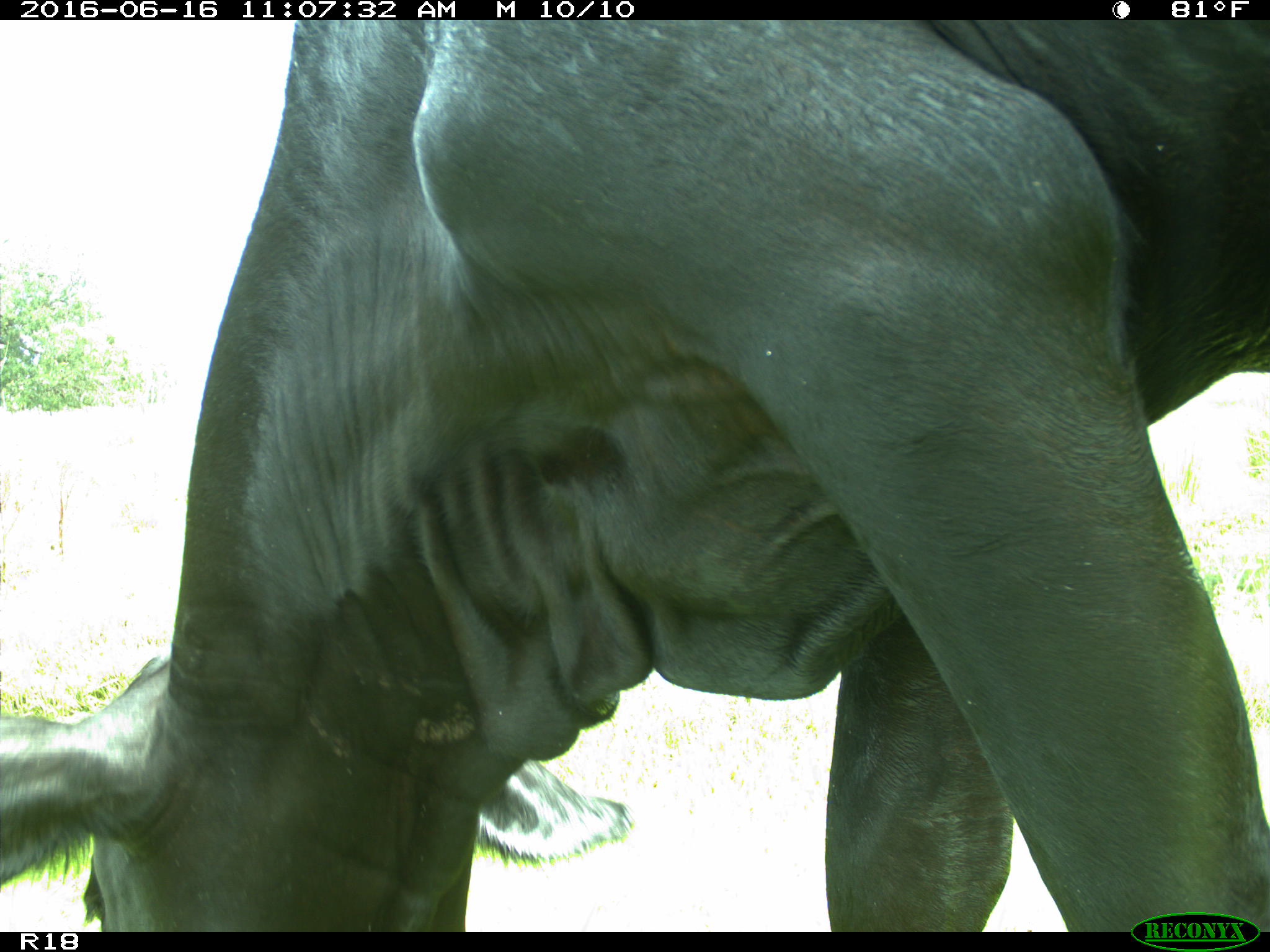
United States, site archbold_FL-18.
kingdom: Animalia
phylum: Chordata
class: Mammalia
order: Artiodactyla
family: Bovidae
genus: Bos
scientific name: Bos taurus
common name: domestic cow